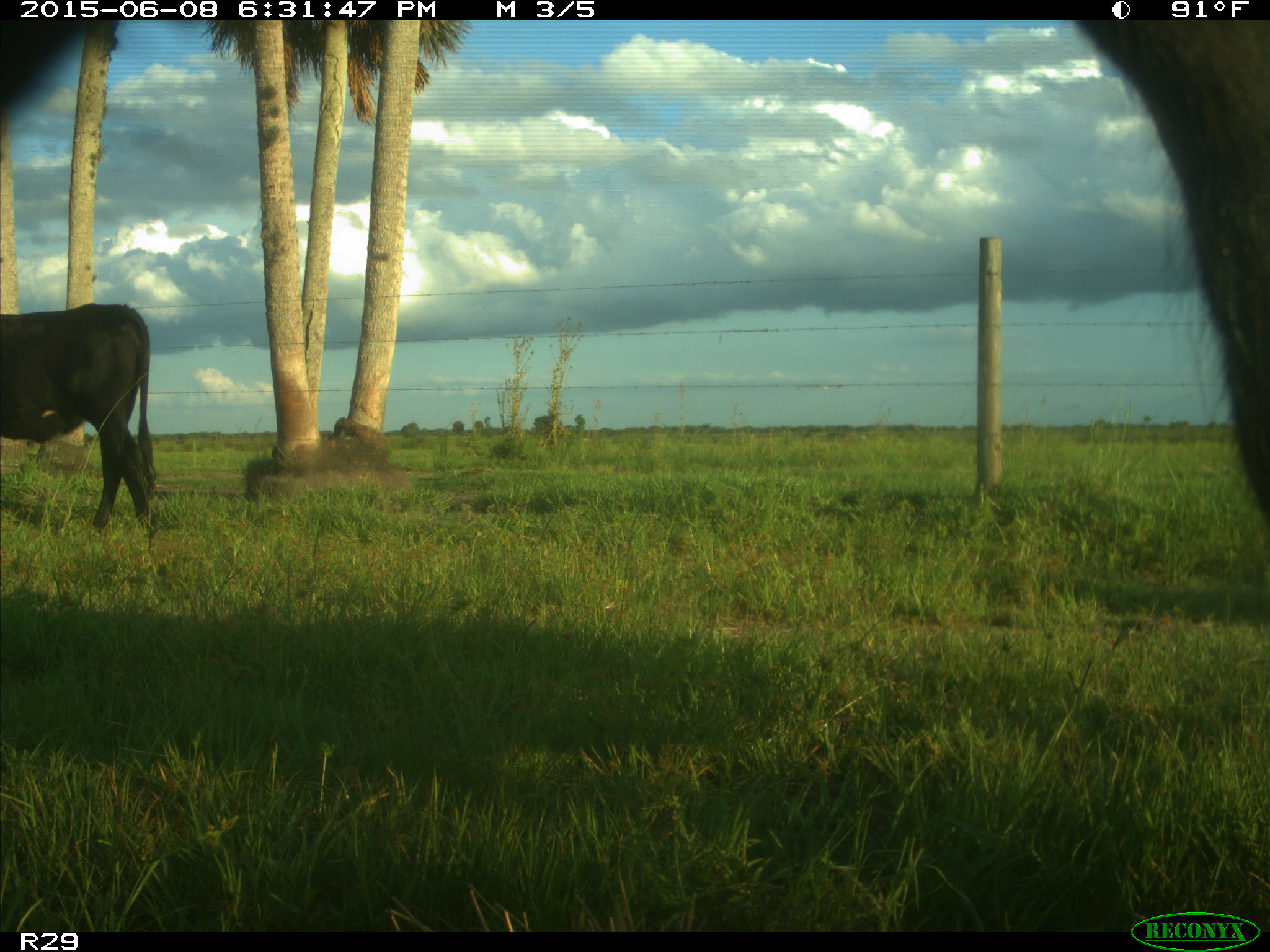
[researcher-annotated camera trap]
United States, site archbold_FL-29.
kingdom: Animalia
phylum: Chordata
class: Mammalia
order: Artiodactyla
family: Bovidae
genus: Bos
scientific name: Bos taurus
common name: domestic cow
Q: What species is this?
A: Bos taurus (domestic cow).